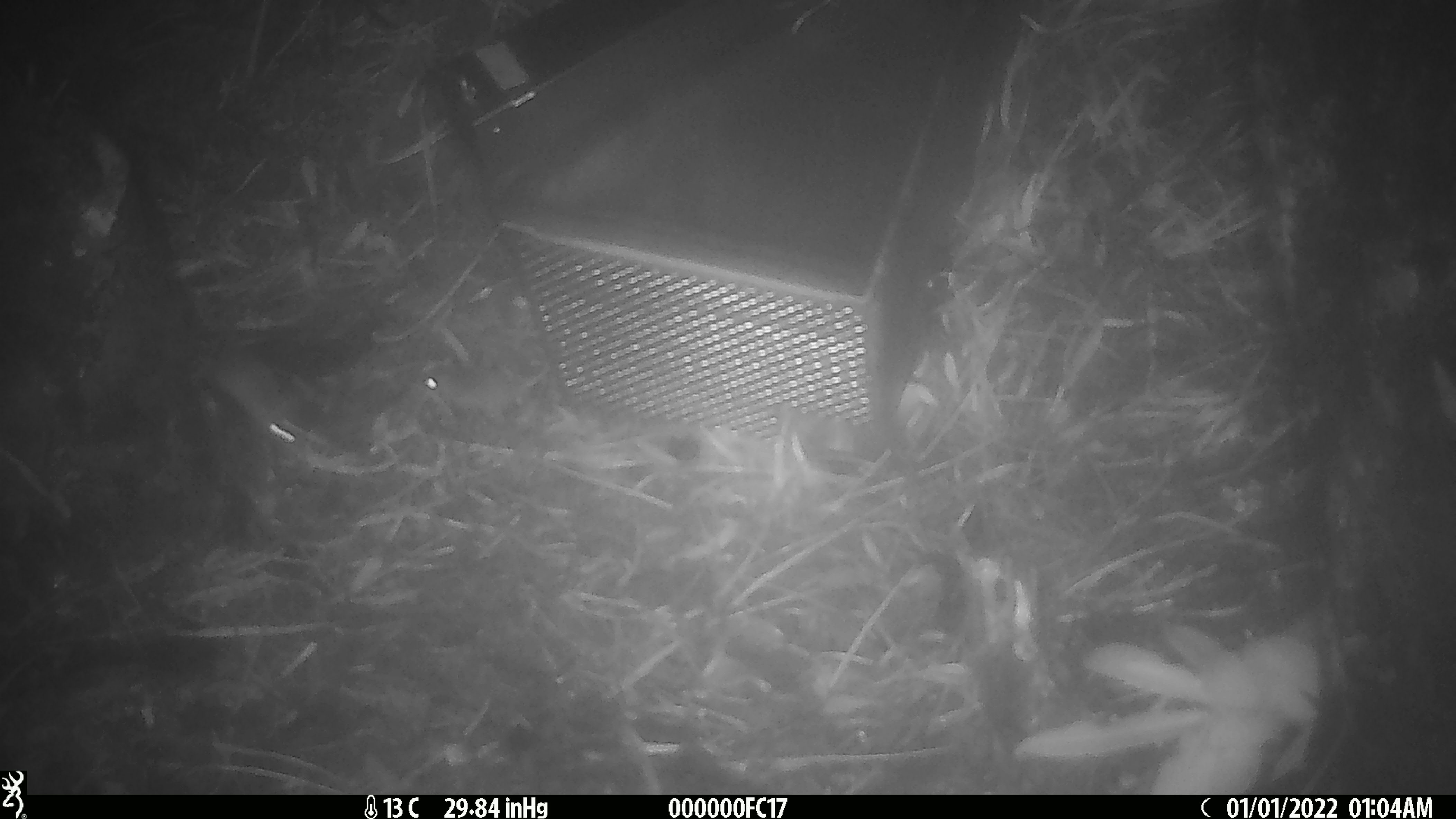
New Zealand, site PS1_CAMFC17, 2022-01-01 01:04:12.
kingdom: Animalia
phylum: Chordata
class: Mammalia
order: Rodentia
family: Muridae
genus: Mus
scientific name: Mus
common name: mouse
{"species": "mouse (Mus)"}